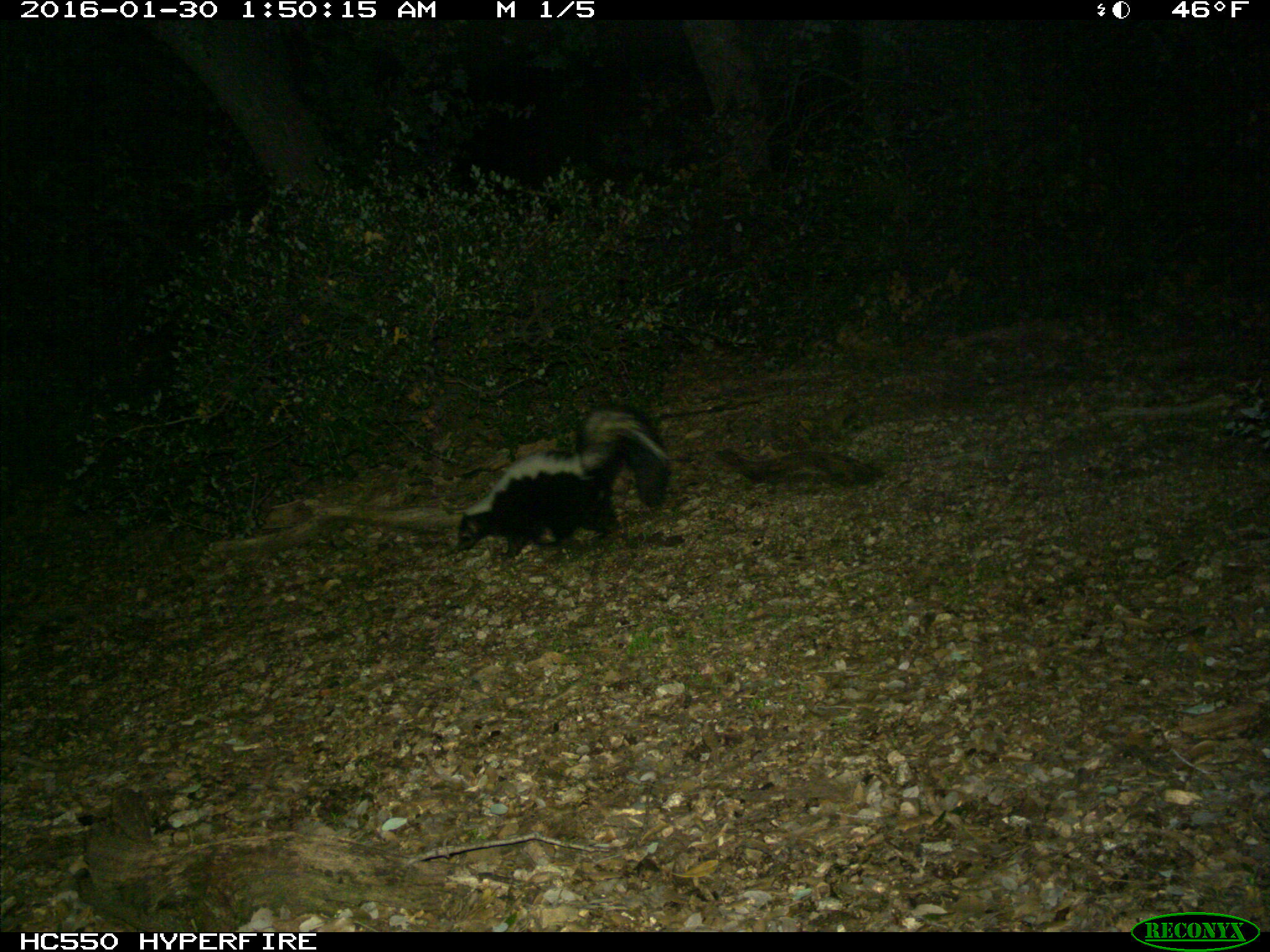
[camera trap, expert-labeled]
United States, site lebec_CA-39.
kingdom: Animalia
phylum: Chordata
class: Mammalia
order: Carnivora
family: Mephitidae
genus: Mephitis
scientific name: Mephitis mephitis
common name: striped skunk